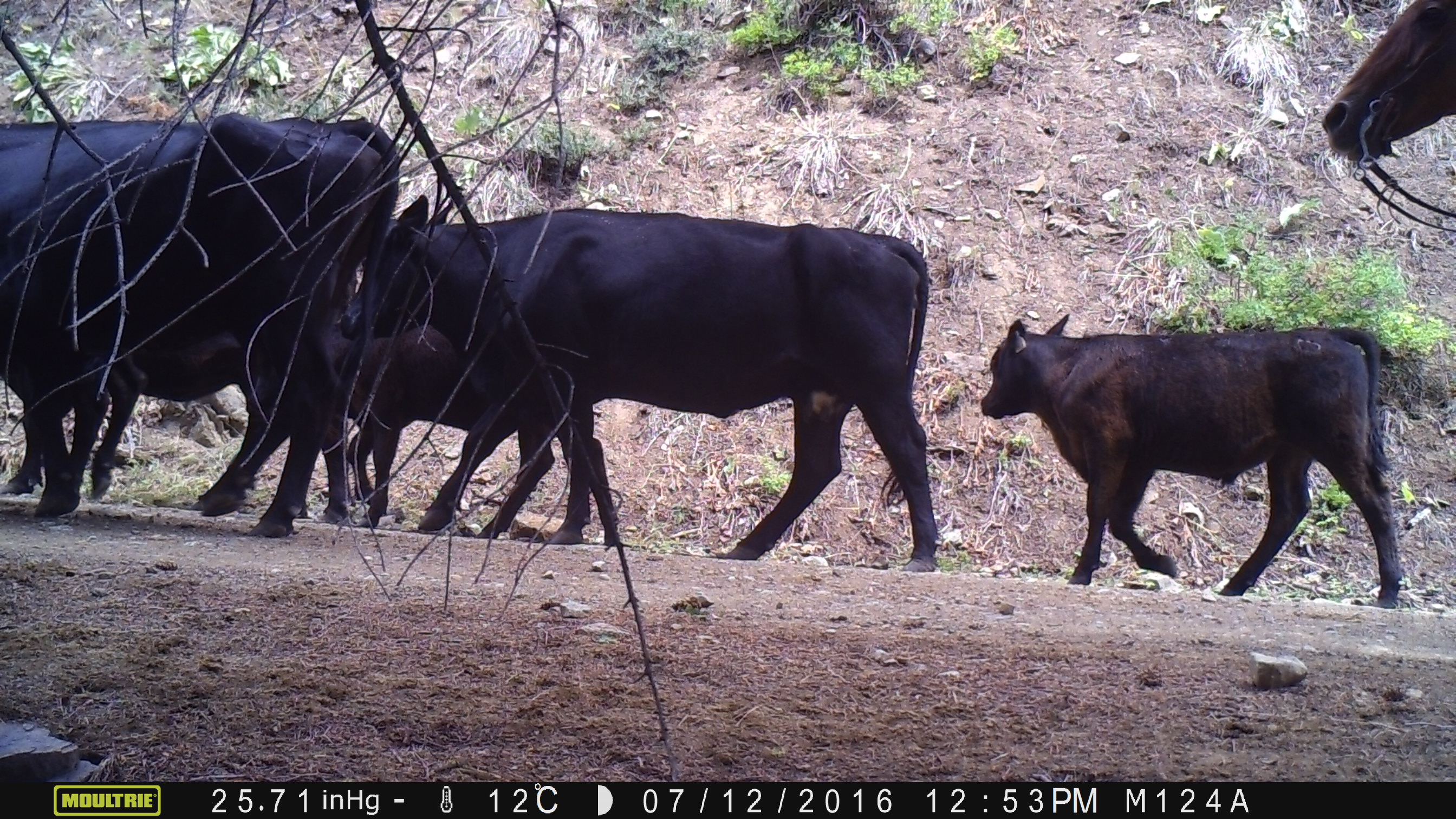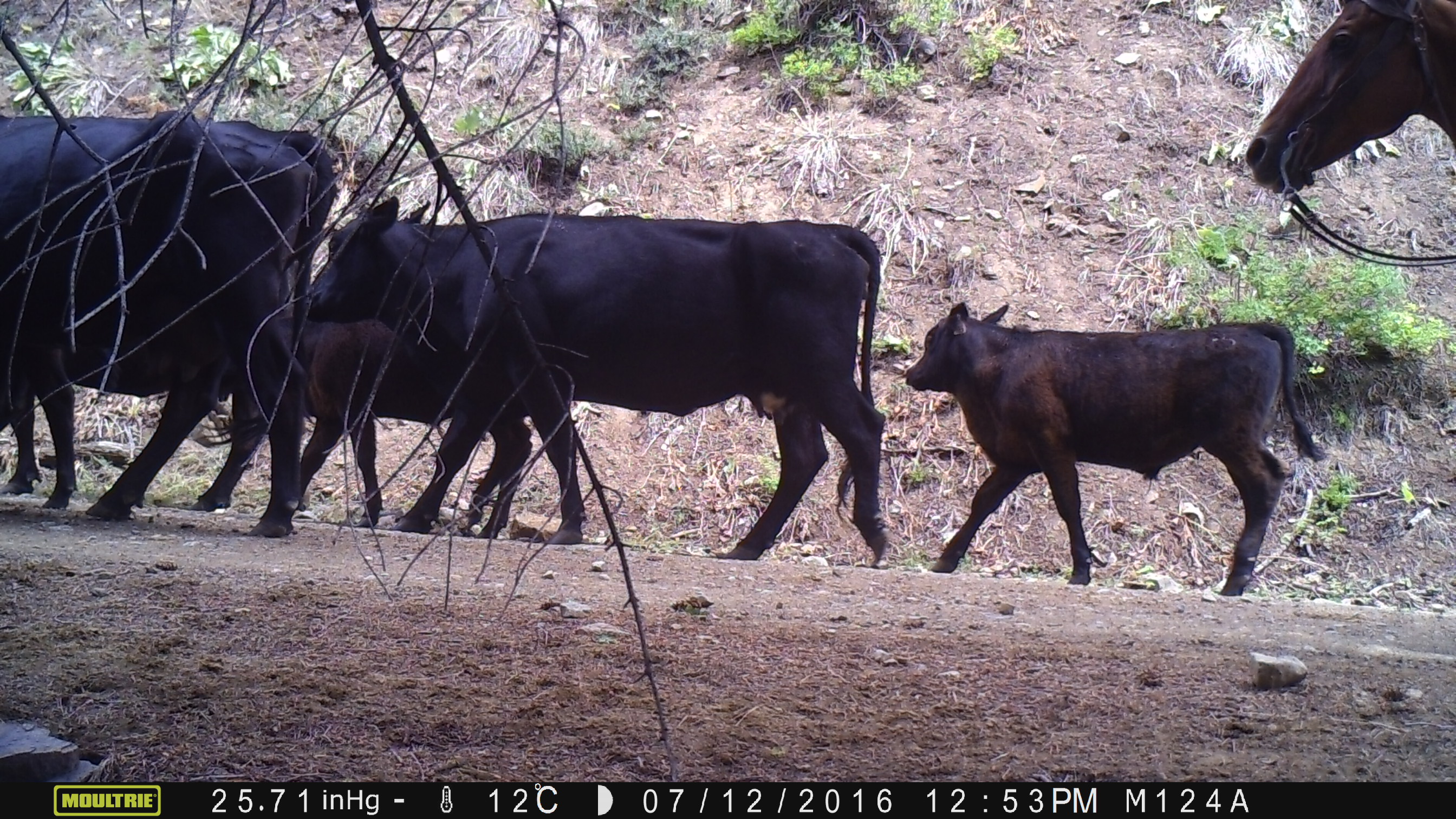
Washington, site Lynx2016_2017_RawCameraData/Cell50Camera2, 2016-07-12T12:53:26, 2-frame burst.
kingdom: Animalia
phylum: Chordata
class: Mammalia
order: Artiodactyla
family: Bovidae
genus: Bos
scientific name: Bos taurus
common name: domestic cattle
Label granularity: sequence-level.